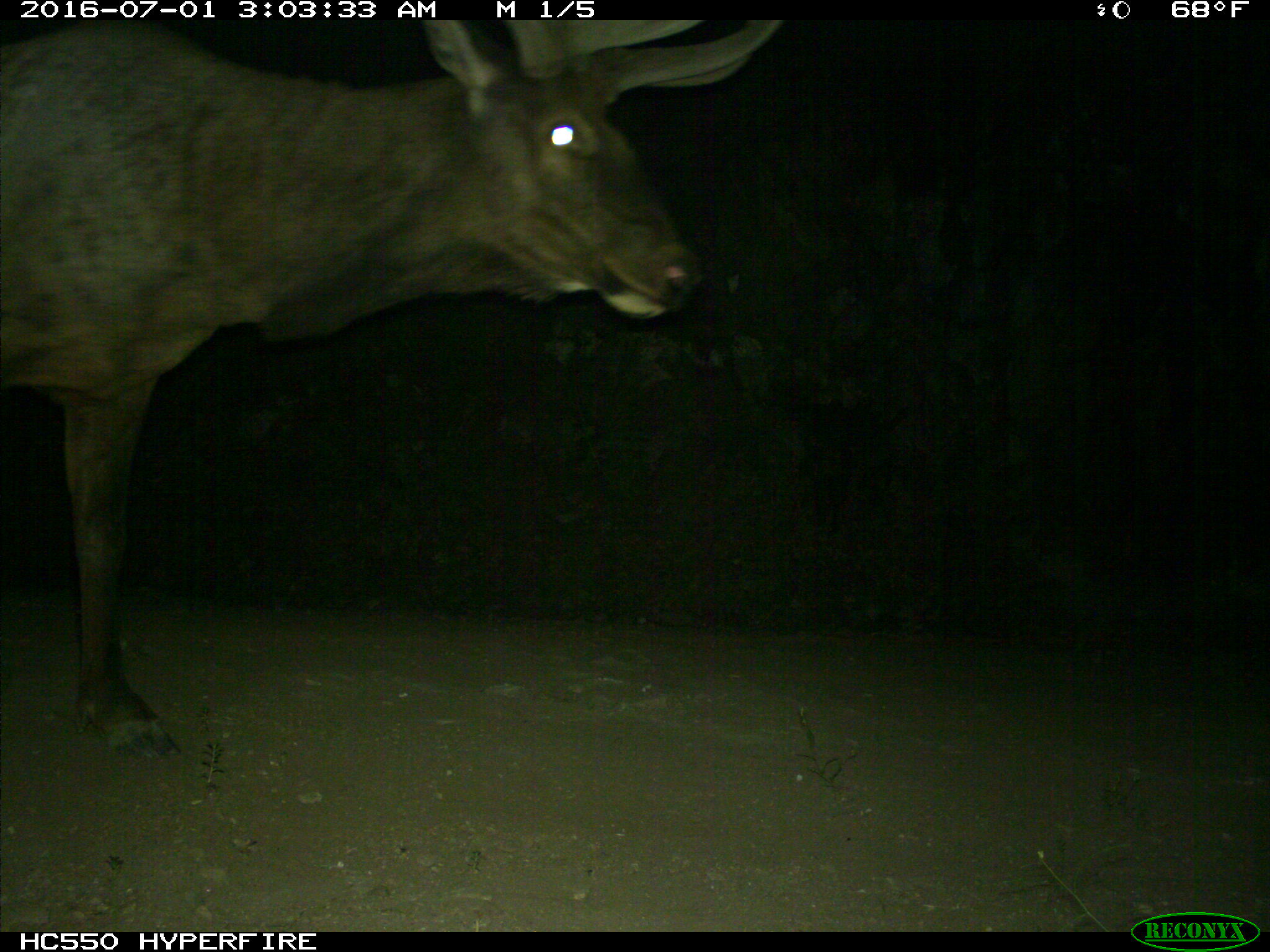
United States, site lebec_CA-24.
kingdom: Animalia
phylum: Chordata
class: Mammalia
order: Artiodactyla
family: Cervidae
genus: Cervus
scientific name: Cervus canadensis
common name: elk